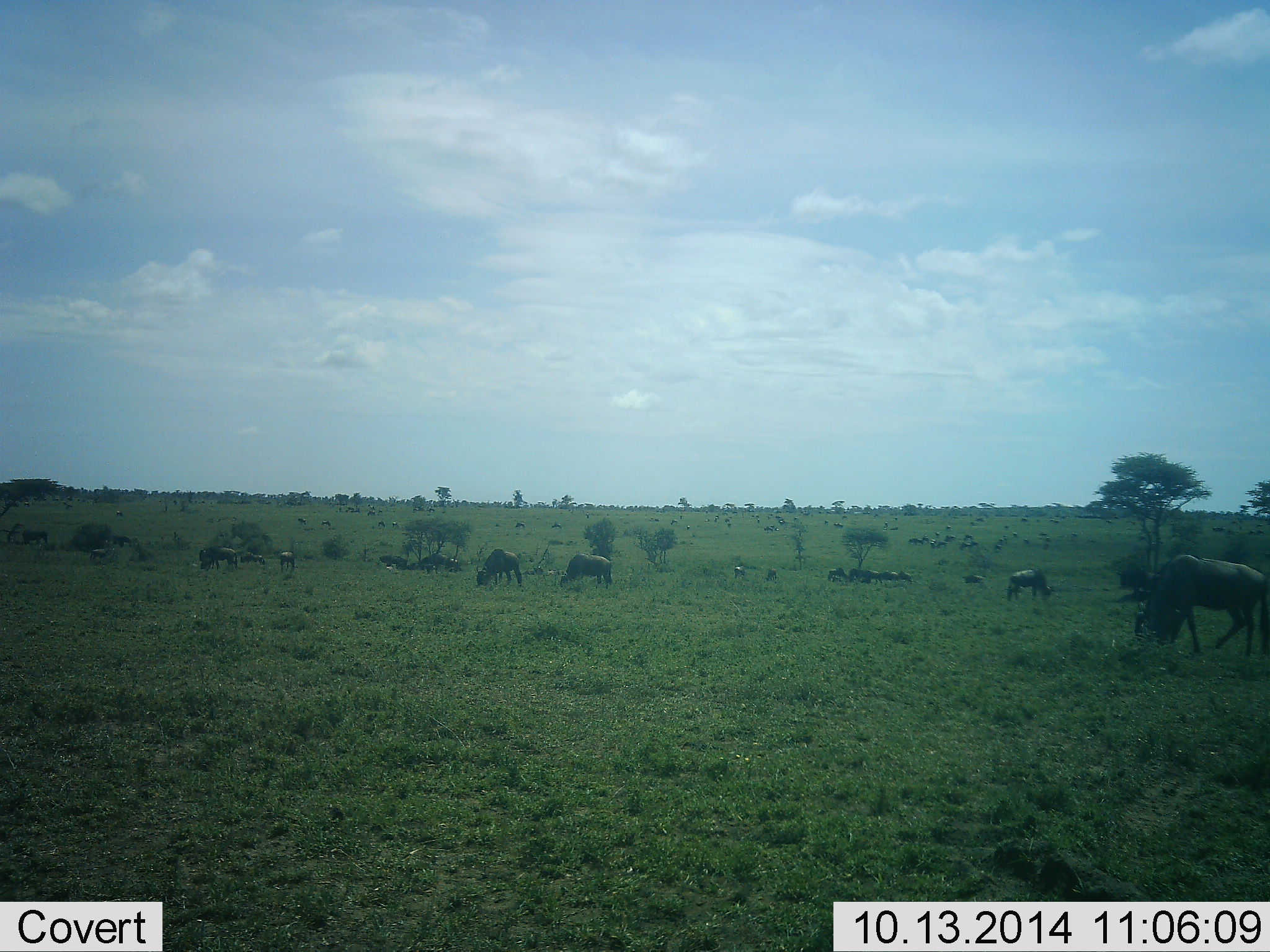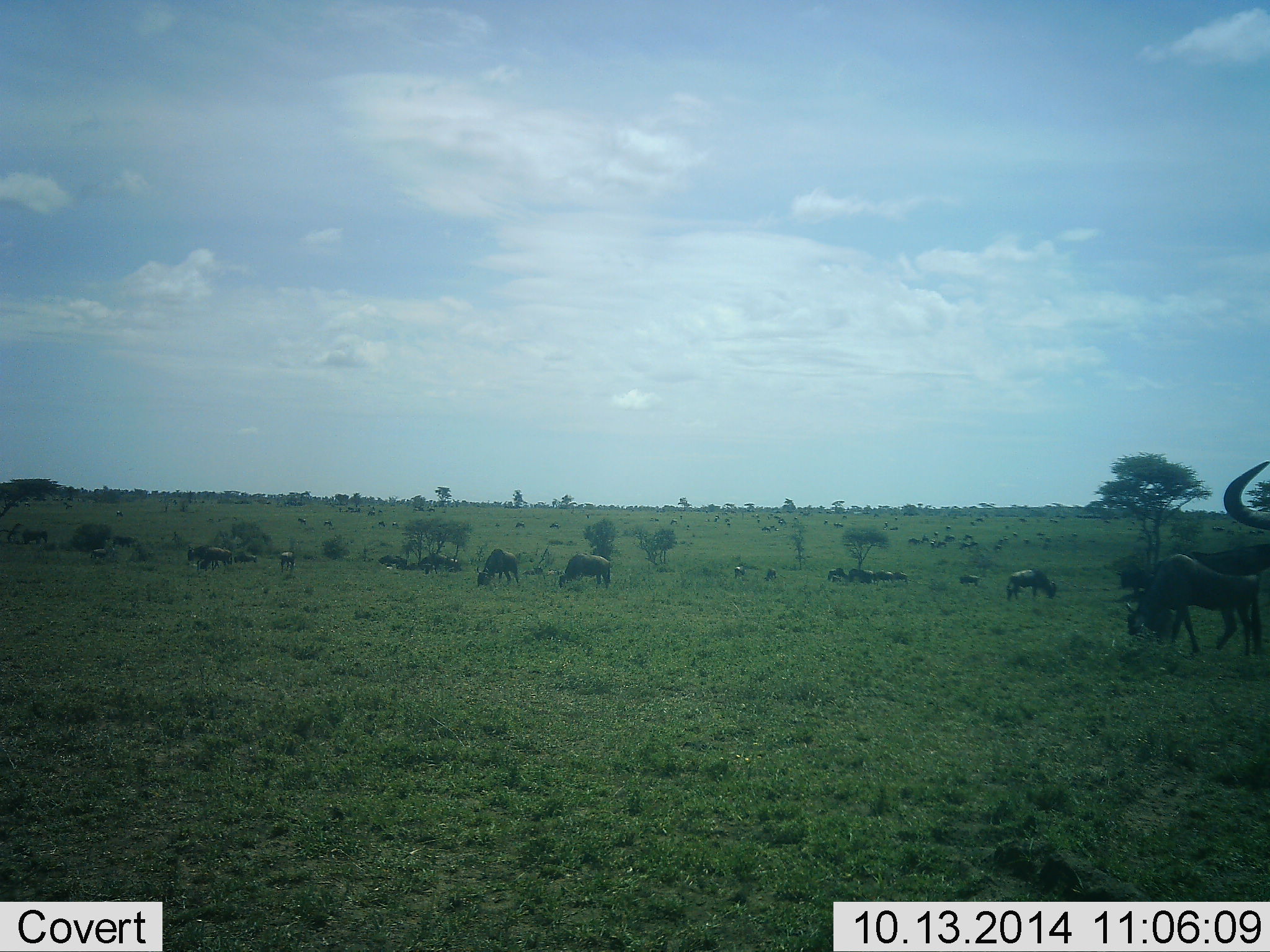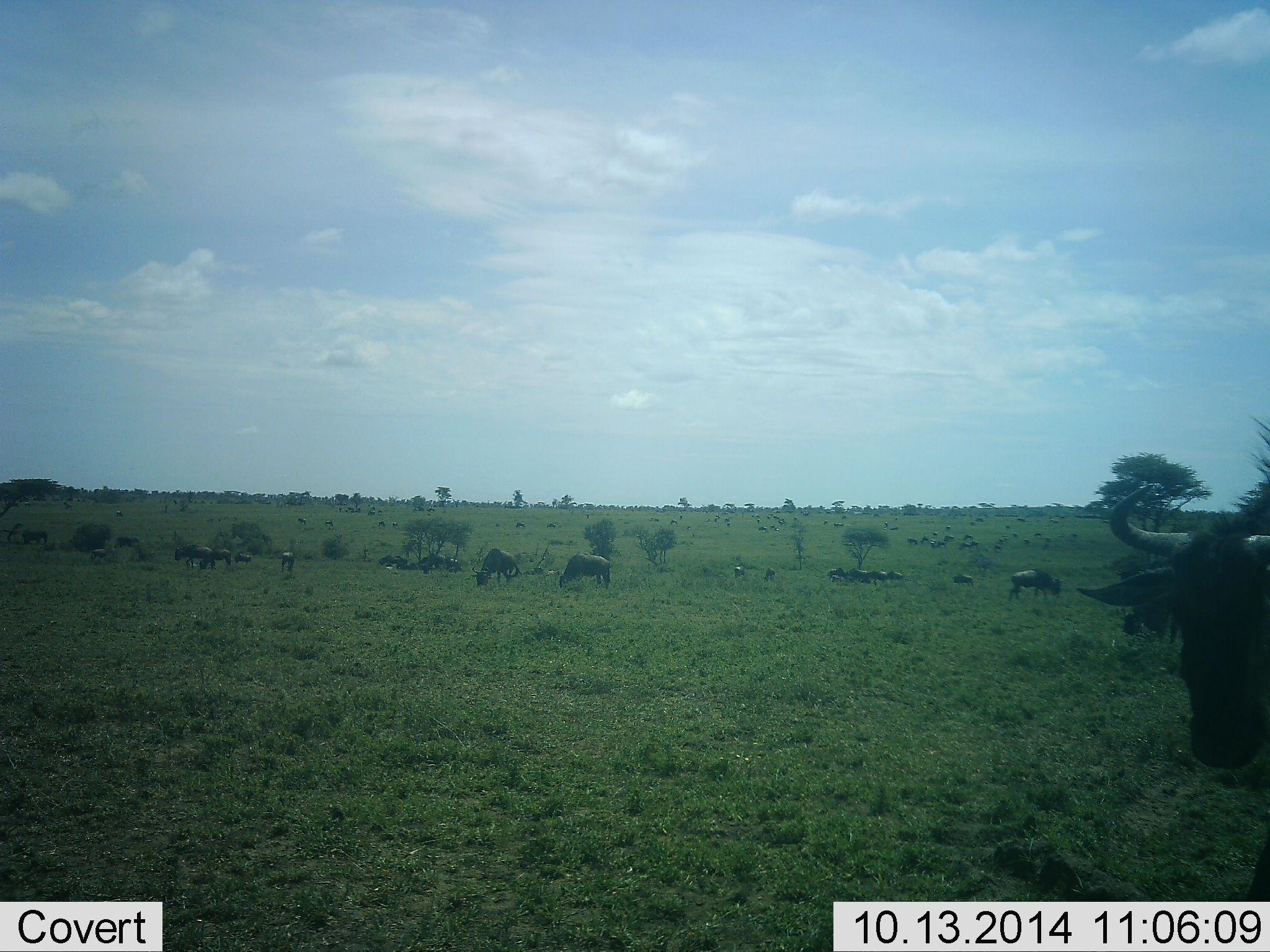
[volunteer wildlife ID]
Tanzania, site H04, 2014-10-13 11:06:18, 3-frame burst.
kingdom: Animalia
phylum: Chordata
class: Mammalia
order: Artiodactyla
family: Bovidae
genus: Connochaetes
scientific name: Connochaetes taurinus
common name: blue wildebeest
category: wildebeest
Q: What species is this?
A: Wildebeest (blue wildebeest) (Connochaetes taurinus).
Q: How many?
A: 11-50.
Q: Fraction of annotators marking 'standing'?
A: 10%.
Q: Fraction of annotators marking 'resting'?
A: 0%.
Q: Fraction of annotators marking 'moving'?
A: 30%.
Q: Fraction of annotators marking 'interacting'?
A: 10%.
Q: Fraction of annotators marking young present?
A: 10%.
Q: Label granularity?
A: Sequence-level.